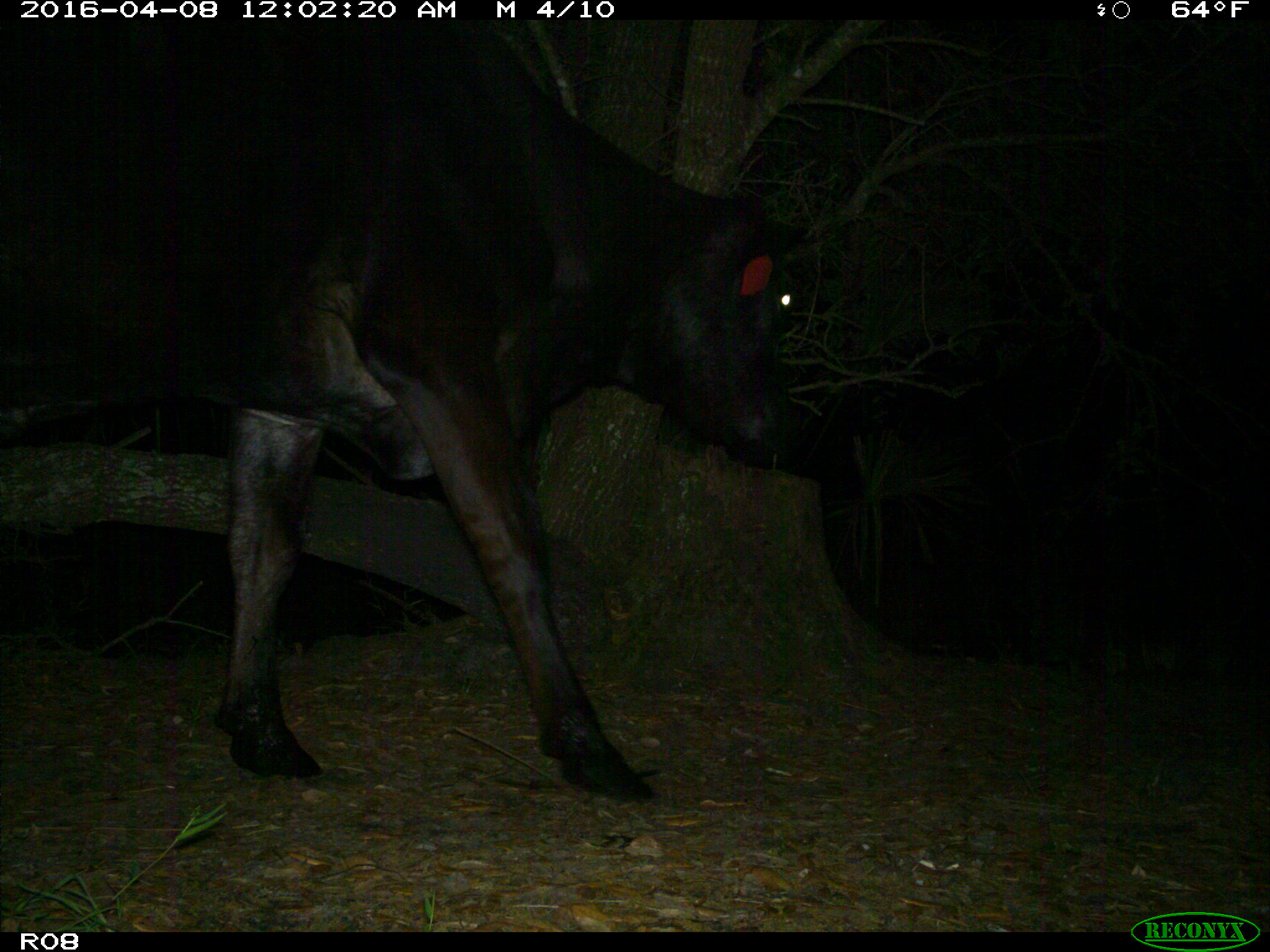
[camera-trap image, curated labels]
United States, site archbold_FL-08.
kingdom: Animalia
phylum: Chordata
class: Mammalia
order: Artiodactyla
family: Bovidae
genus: Bos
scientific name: Bos taurus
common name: domestic cow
Bos taurus (domestic cow).